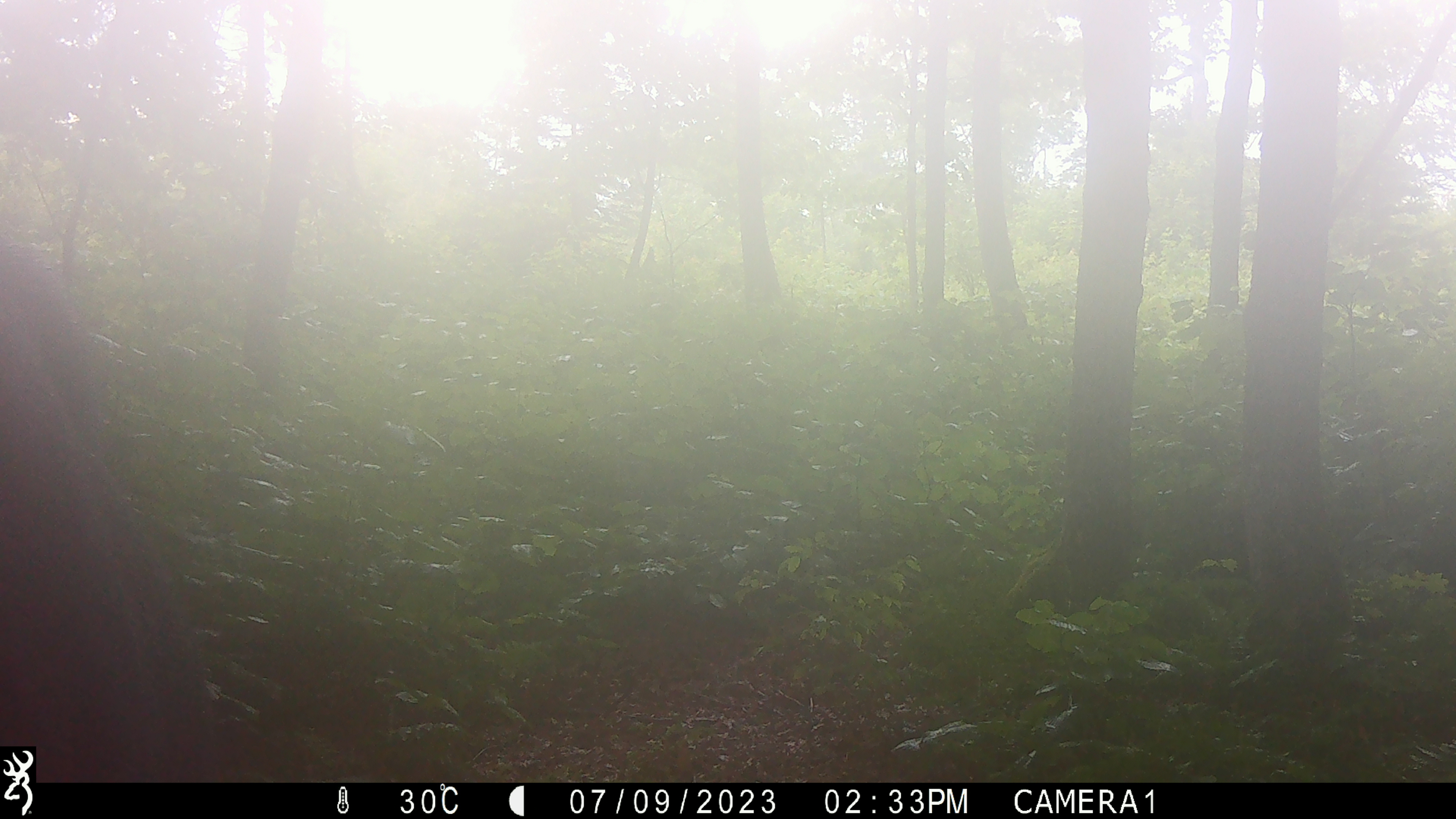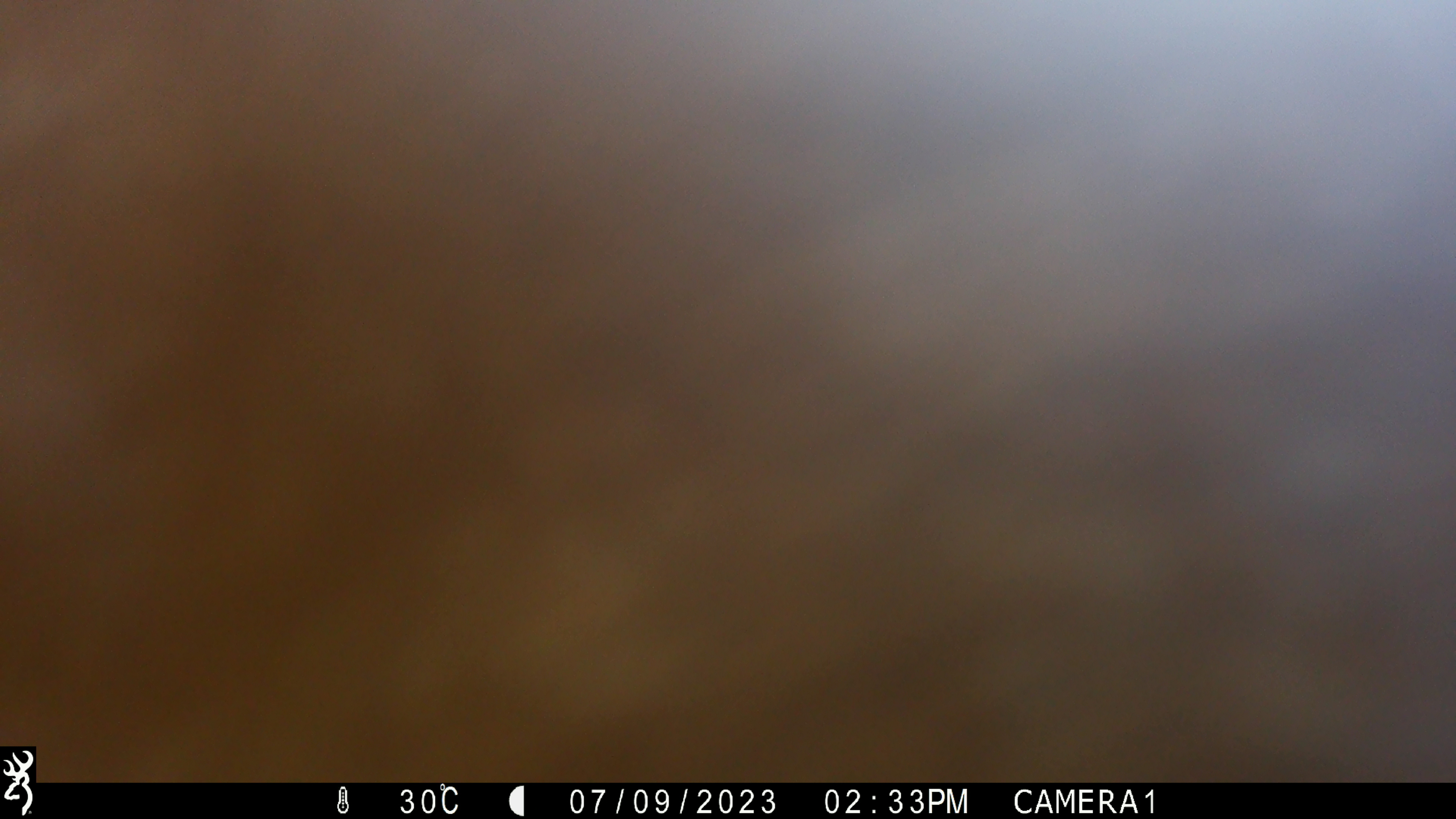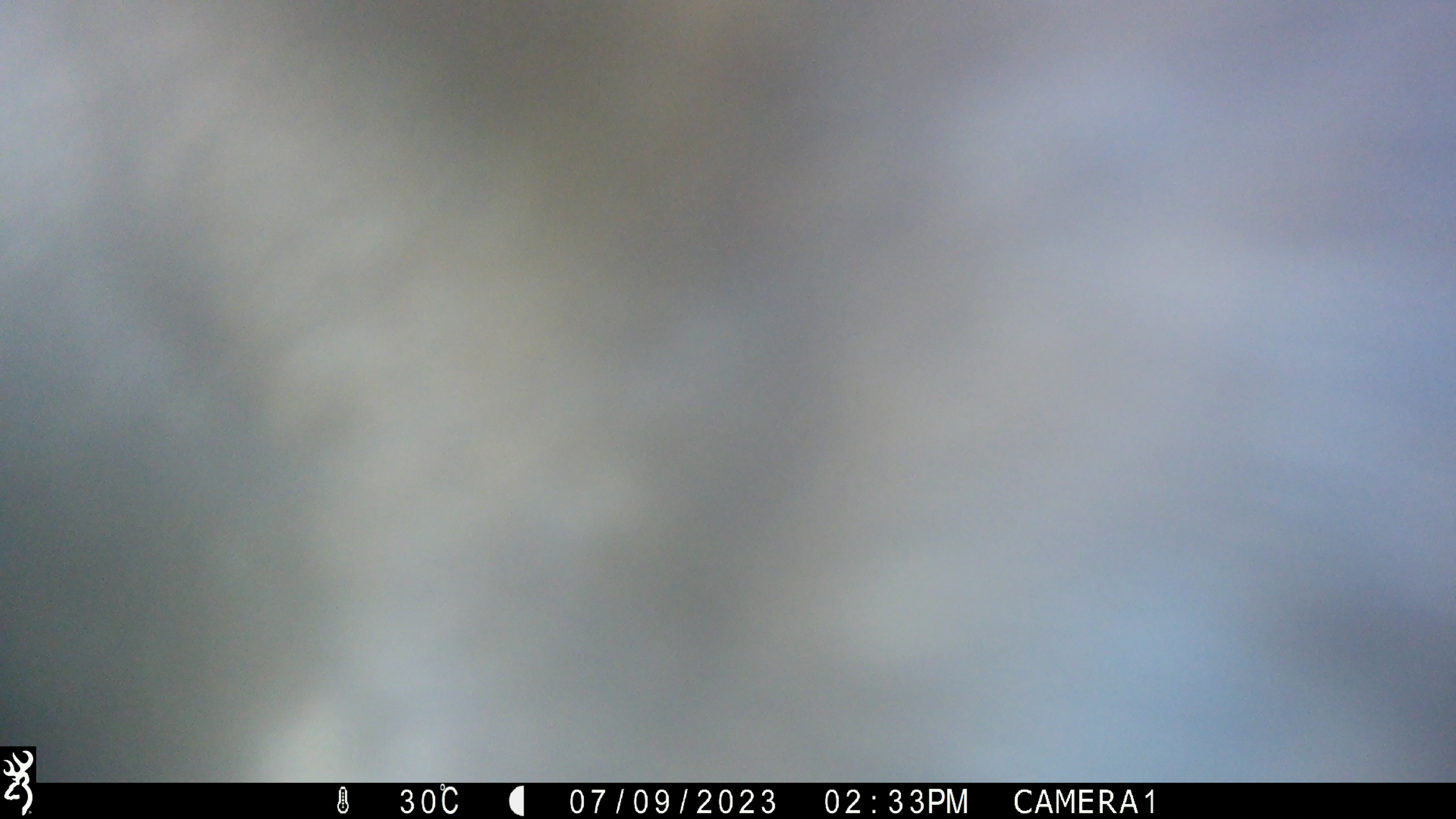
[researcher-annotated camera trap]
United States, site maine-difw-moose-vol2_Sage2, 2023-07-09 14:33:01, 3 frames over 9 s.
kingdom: Animalia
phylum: Chordata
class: Mammalia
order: Artiodactyla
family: Cervidae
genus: Alces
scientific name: Alces alces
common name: moose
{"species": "moose (Alces alces)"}